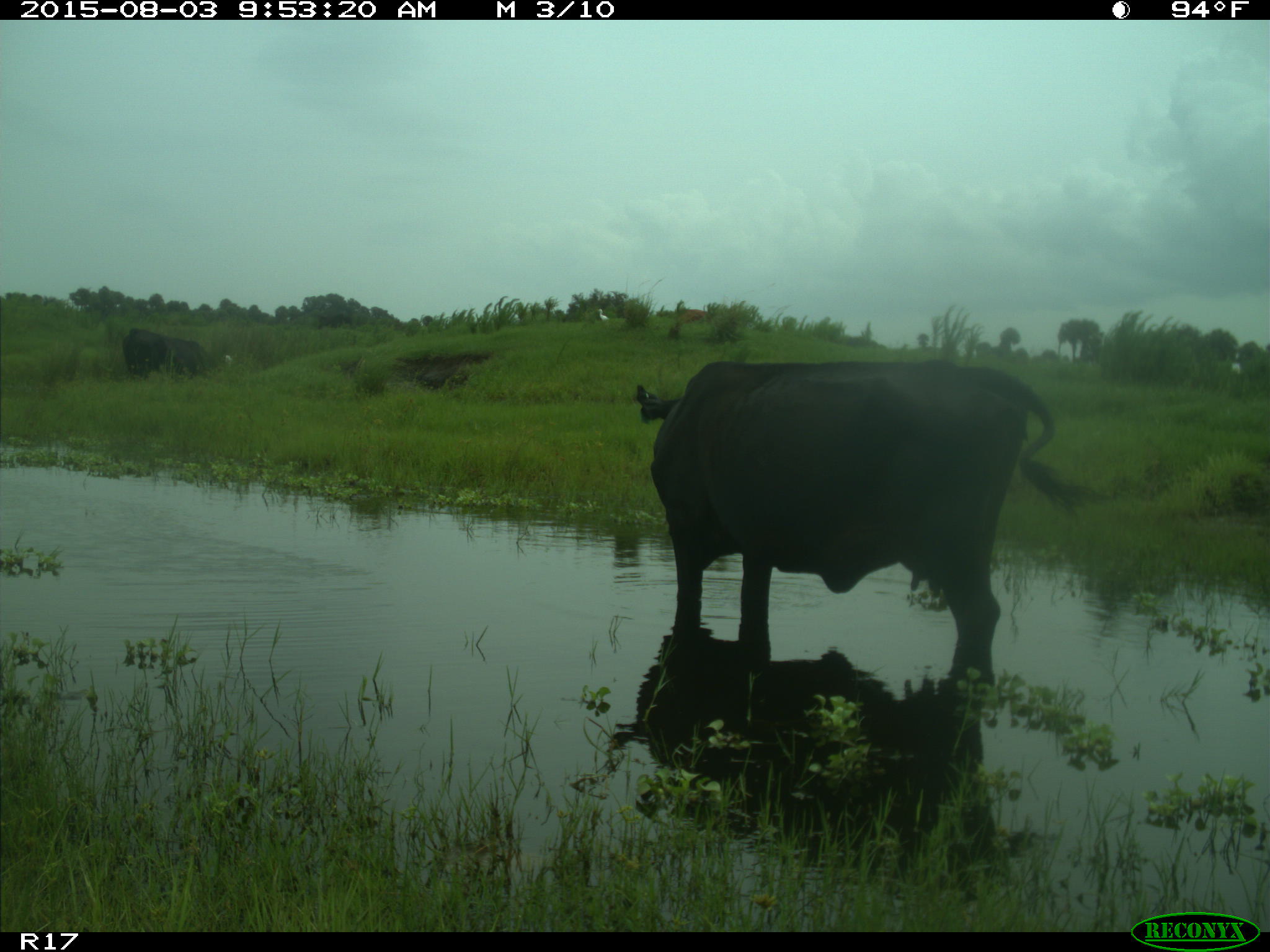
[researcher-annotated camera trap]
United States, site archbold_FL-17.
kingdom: Animalia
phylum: Chordata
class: Mammalia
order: Artiodactyla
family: Bovidae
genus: Bos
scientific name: Bos taurus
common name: domestic cow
Bos taurus (domestic cow).